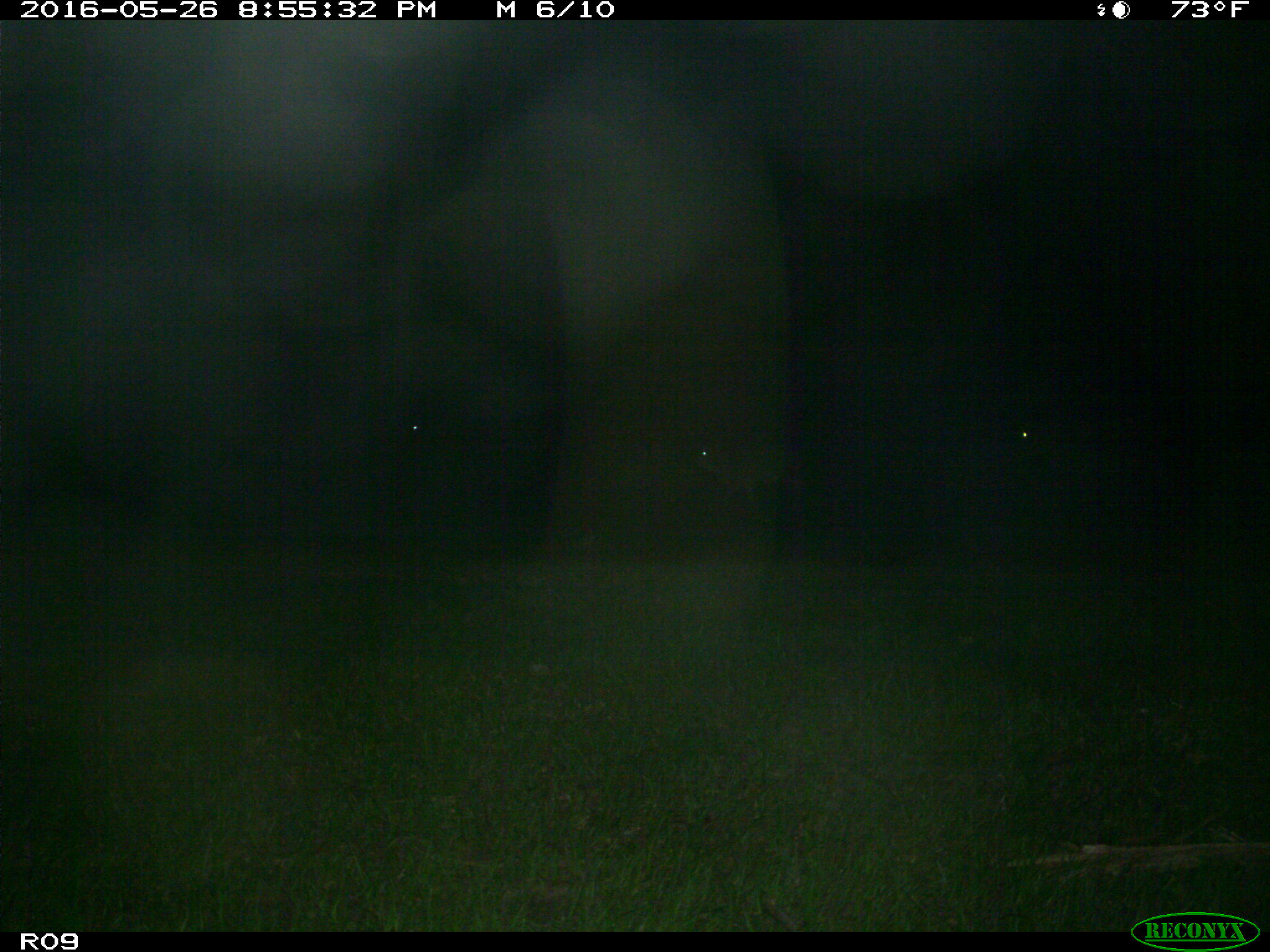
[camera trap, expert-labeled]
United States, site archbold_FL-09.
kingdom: Animalia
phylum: Chordata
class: Mammalia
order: Artiodactyla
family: Bovidae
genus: Bos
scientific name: Bos taurus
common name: domestic cow